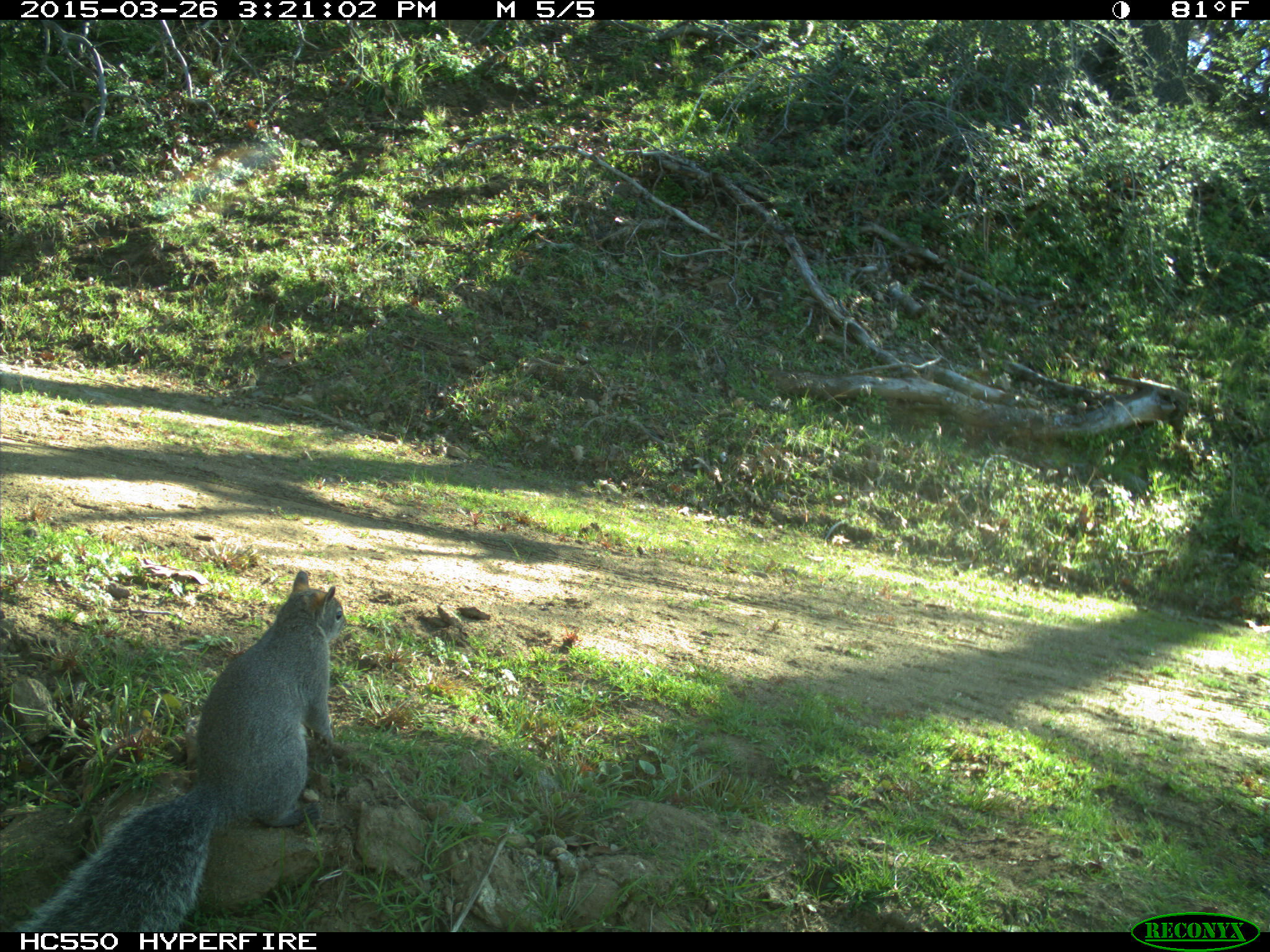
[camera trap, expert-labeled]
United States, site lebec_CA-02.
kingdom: Animalia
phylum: Chordata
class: Mammalia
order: Rodentia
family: Sciuridae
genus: Sciurus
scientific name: Sciurus carolinensis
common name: eastern gray squirrel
Sciurus carolinensis (eastern gray squirrel).